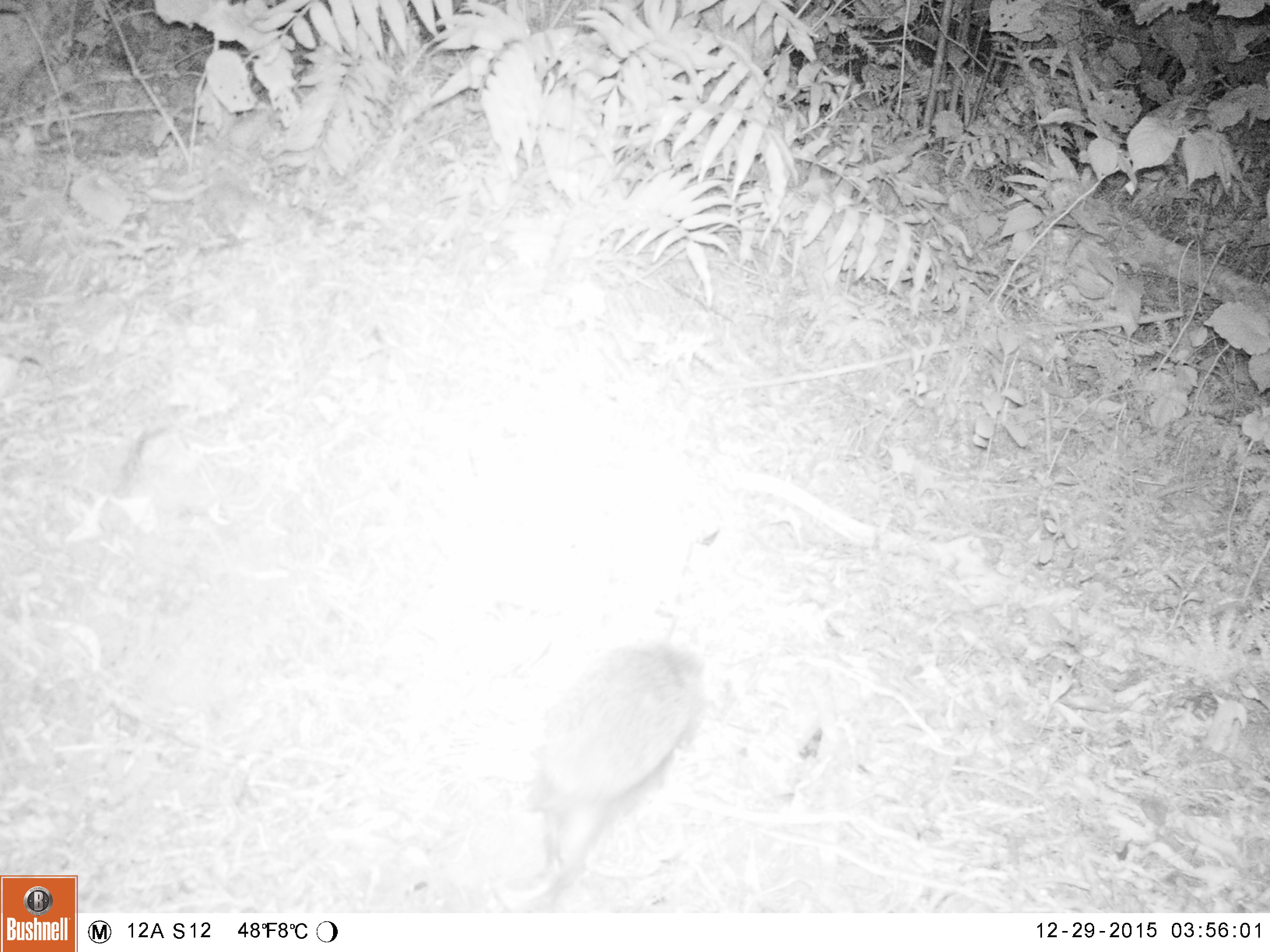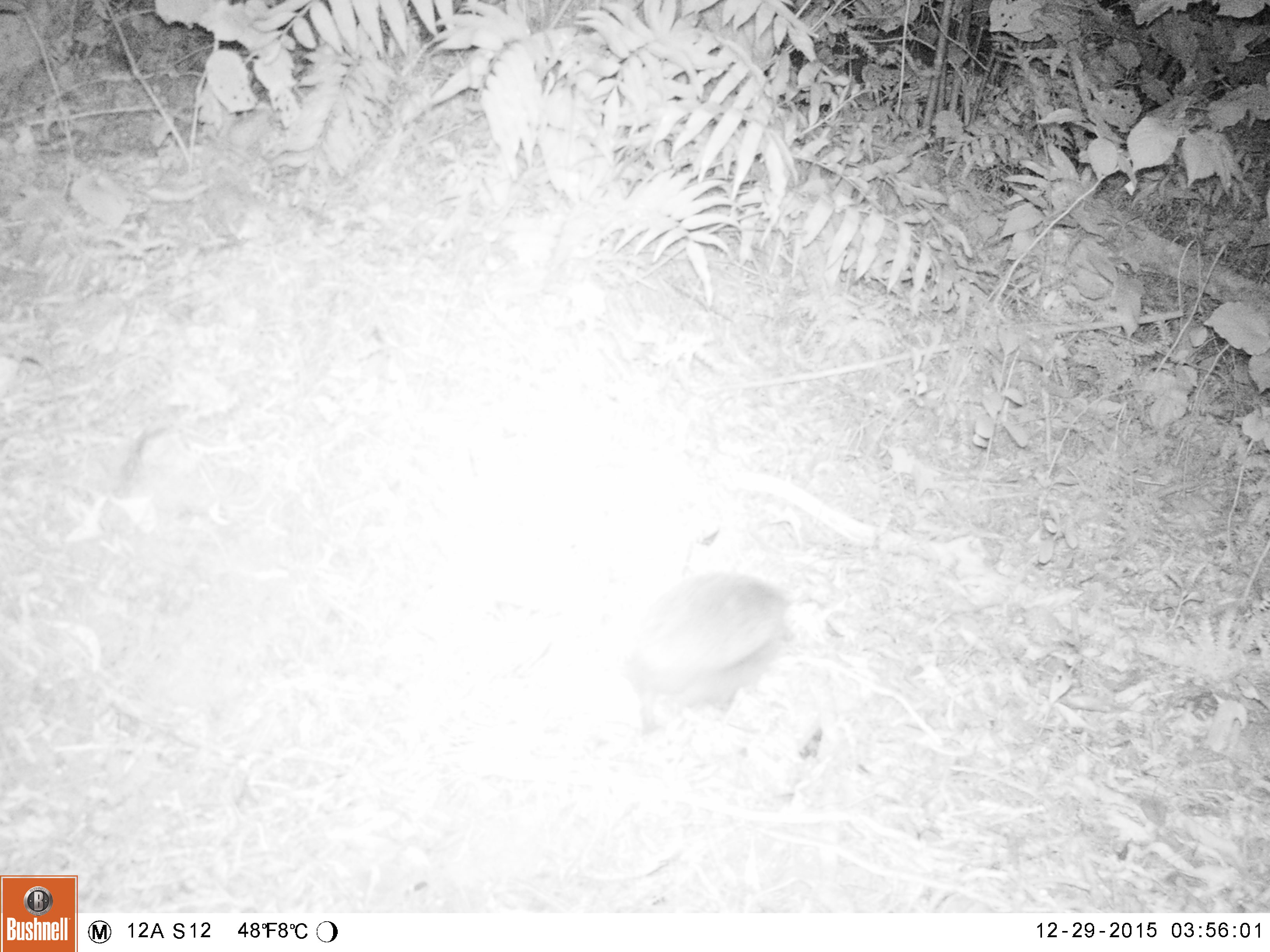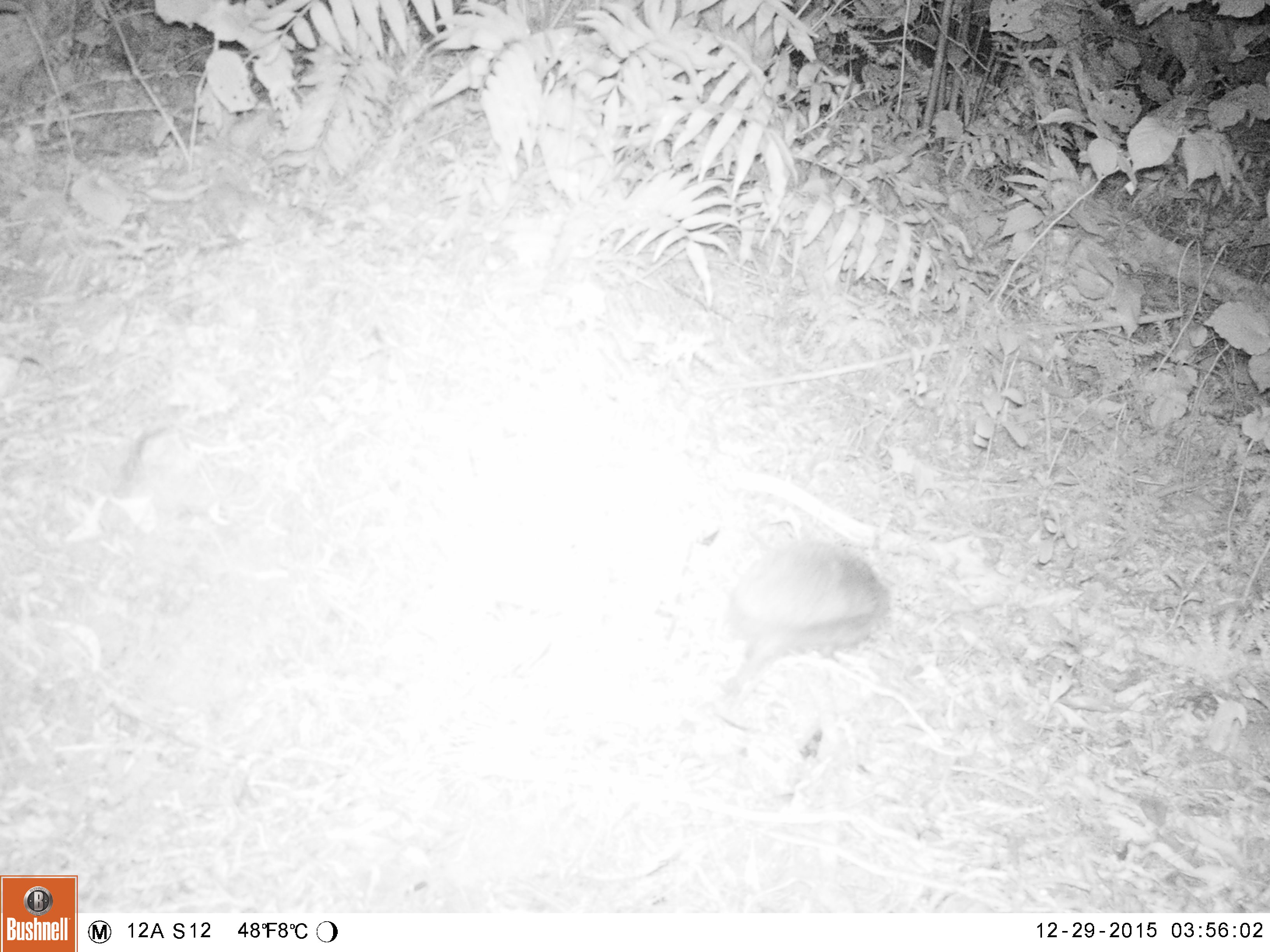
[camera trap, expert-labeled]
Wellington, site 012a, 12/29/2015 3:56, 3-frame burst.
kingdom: Animalia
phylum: Chordata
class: Mammalia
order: Eulipotyphla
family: Erinaceidae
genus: Erinaceus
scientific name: Erinaceus europaeus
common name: hedgehog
Hedgehog (Erinaceus europaeus).